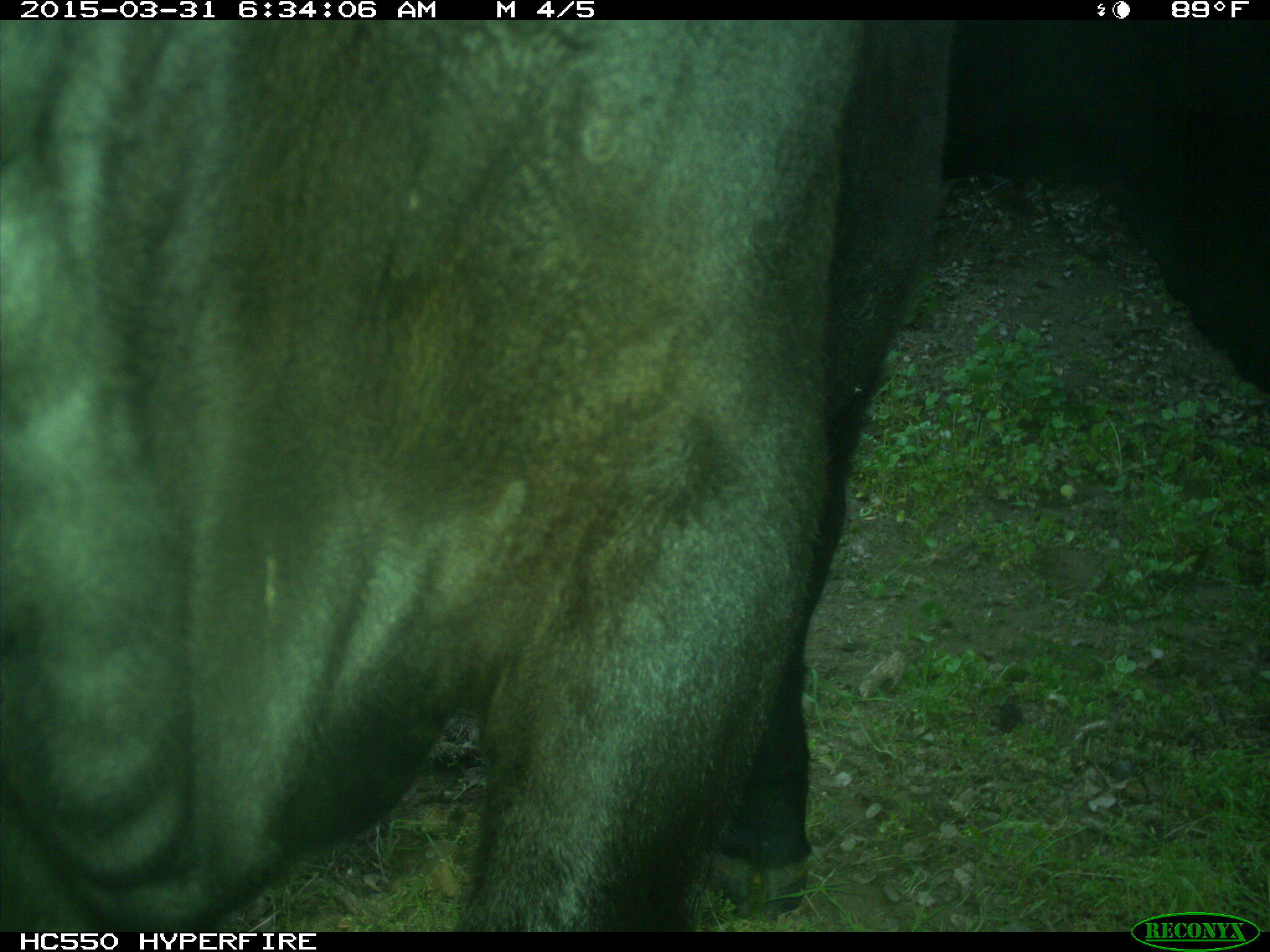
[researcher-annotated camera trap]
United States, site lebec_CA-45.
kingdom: Animalia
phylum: Chordata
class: Mammalia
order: Artiodactyla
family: Bovidae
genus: Bos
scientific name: Bos taurus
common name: domestic cow